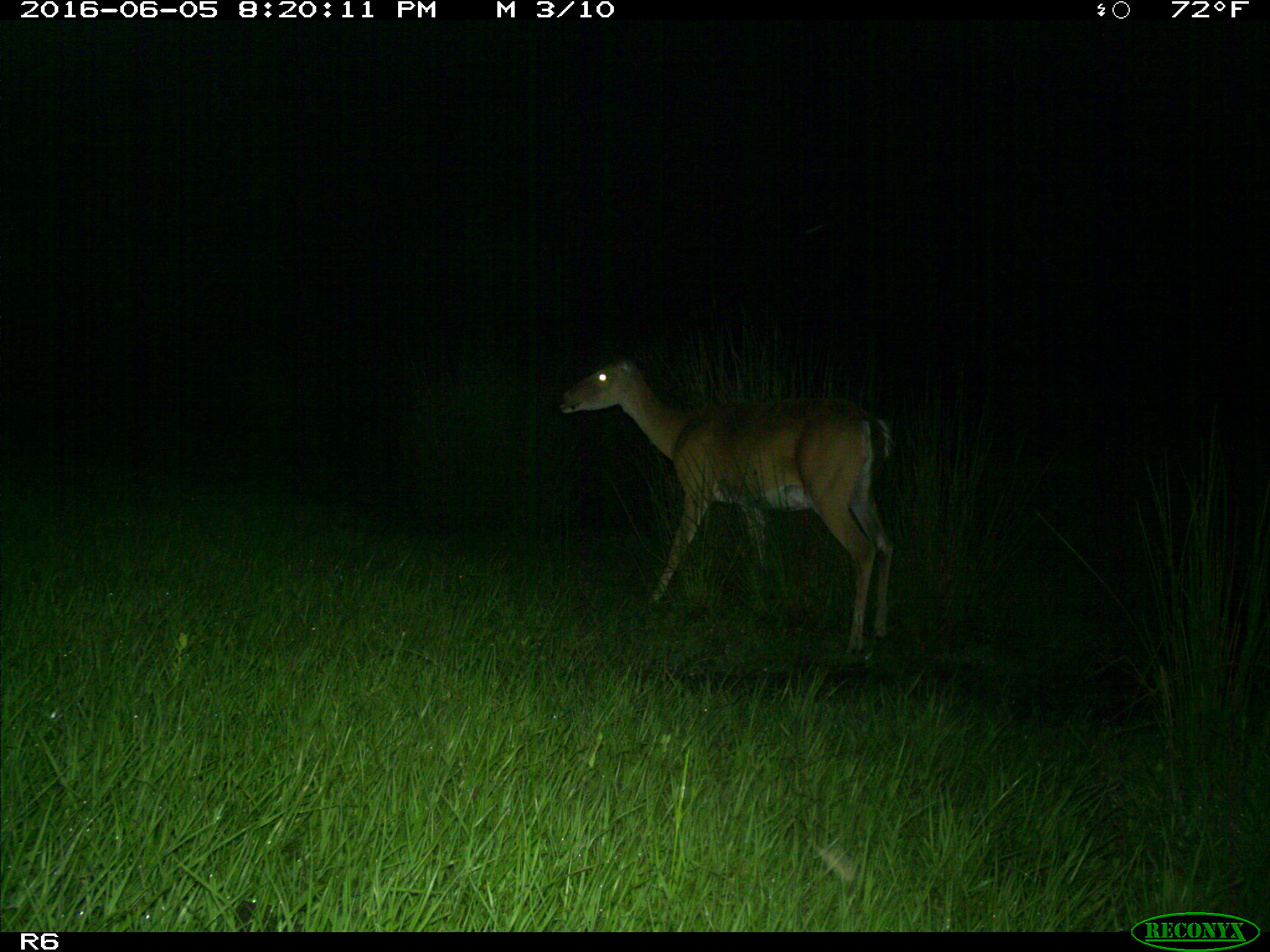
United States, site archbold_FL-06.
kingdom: Animalia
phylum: Chordata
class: Mammalia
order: Artiodactyla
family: Cervidae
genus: Odocoileus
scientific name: Odocoileus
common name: deer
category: unidentified deer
Unidentified deer (deer) (Odocoileus).